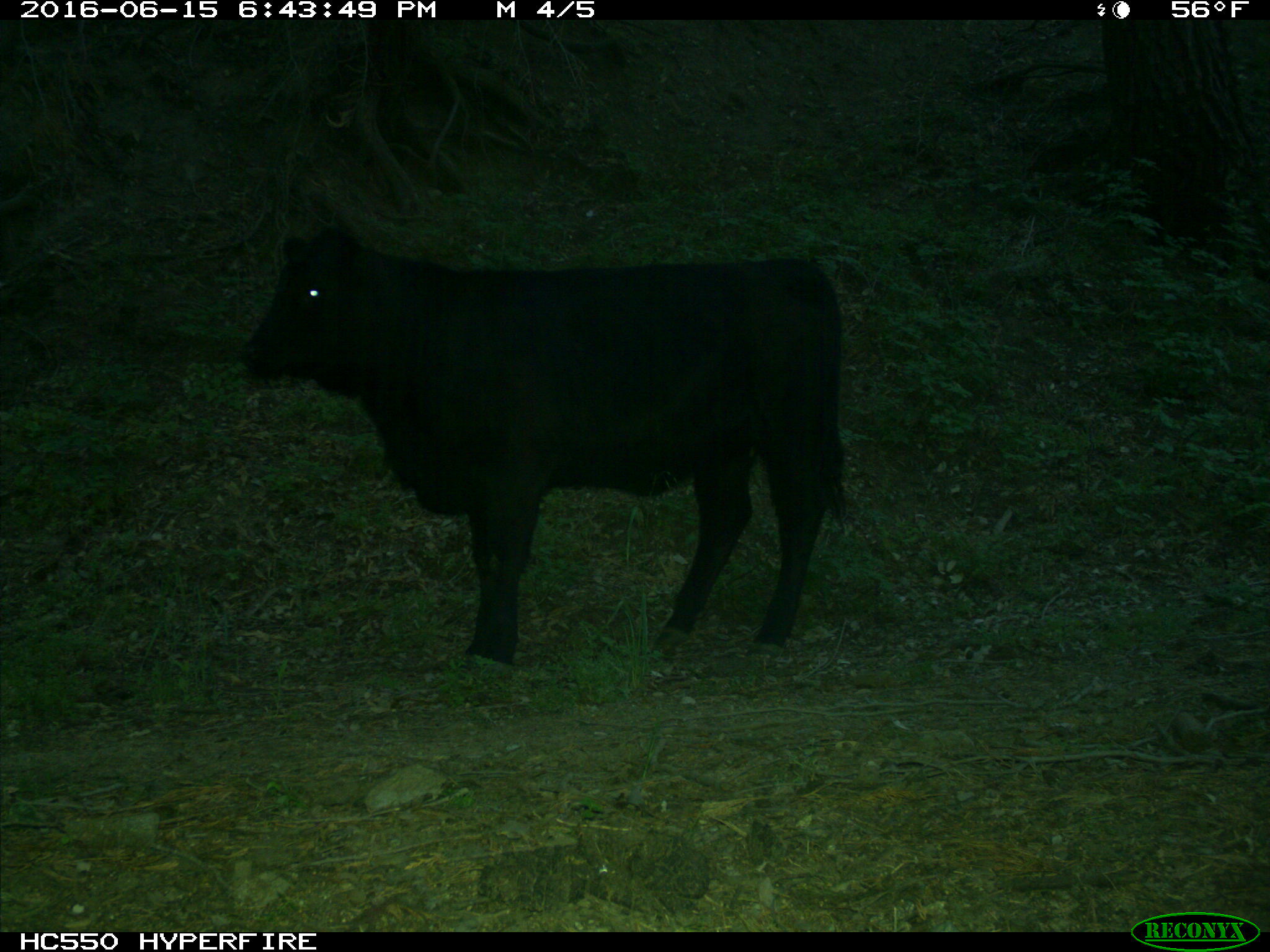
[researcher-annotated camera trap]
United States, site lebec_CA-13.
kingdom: Animalia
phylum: Chordata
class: Mammalia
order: Artiodactyla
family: Bovidae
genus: Bos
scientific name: Bos taurus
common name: domestic cow